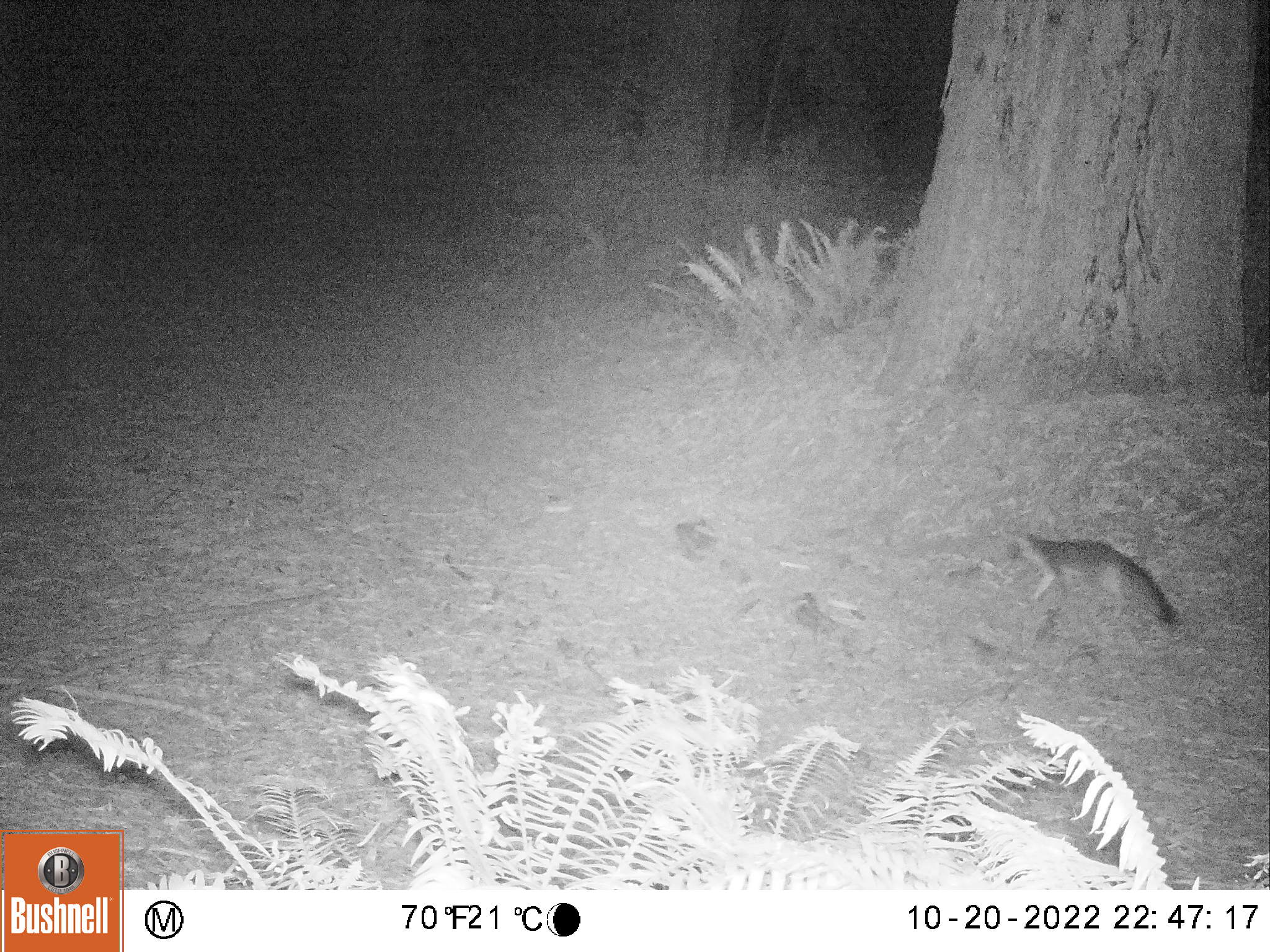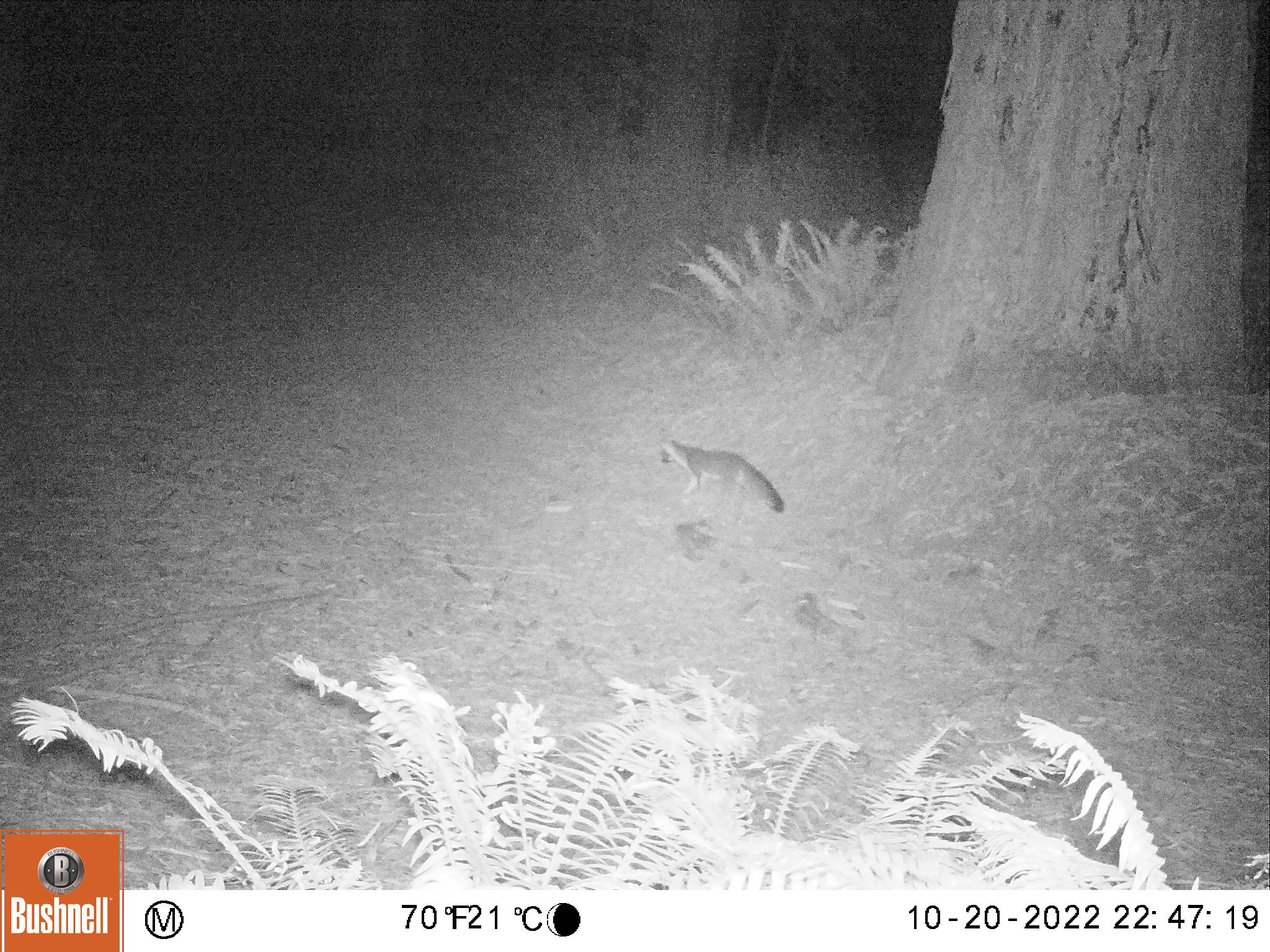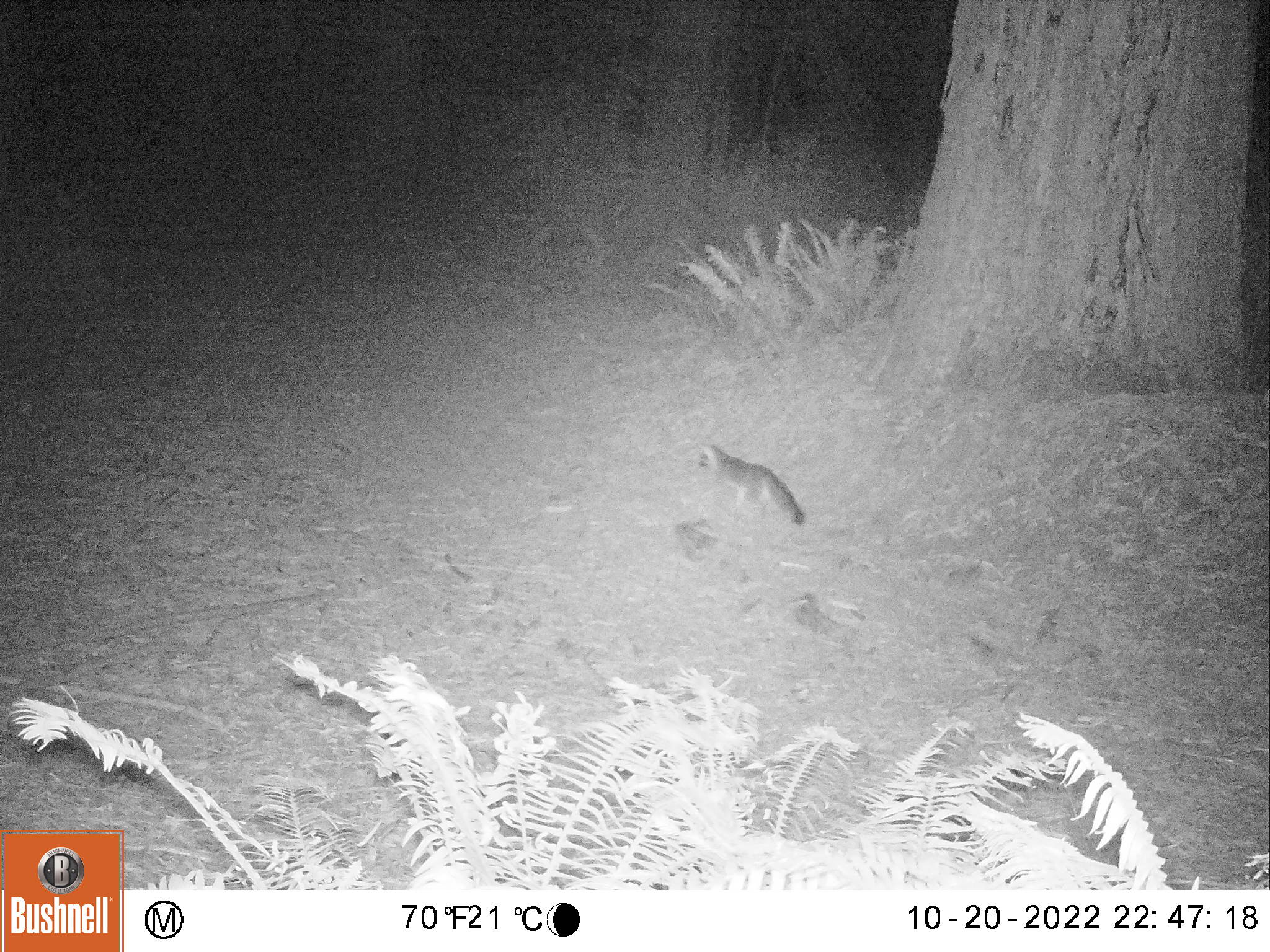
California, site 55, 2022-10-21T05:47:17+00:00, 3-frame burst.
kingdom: Animalia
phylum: Chordata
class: Mammalia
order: Carnivora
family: Canidae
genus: Urocyon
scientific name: Urocyon cinereoargenteus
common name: gray fox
Gray fox (Urocyon cinereoargenteus).